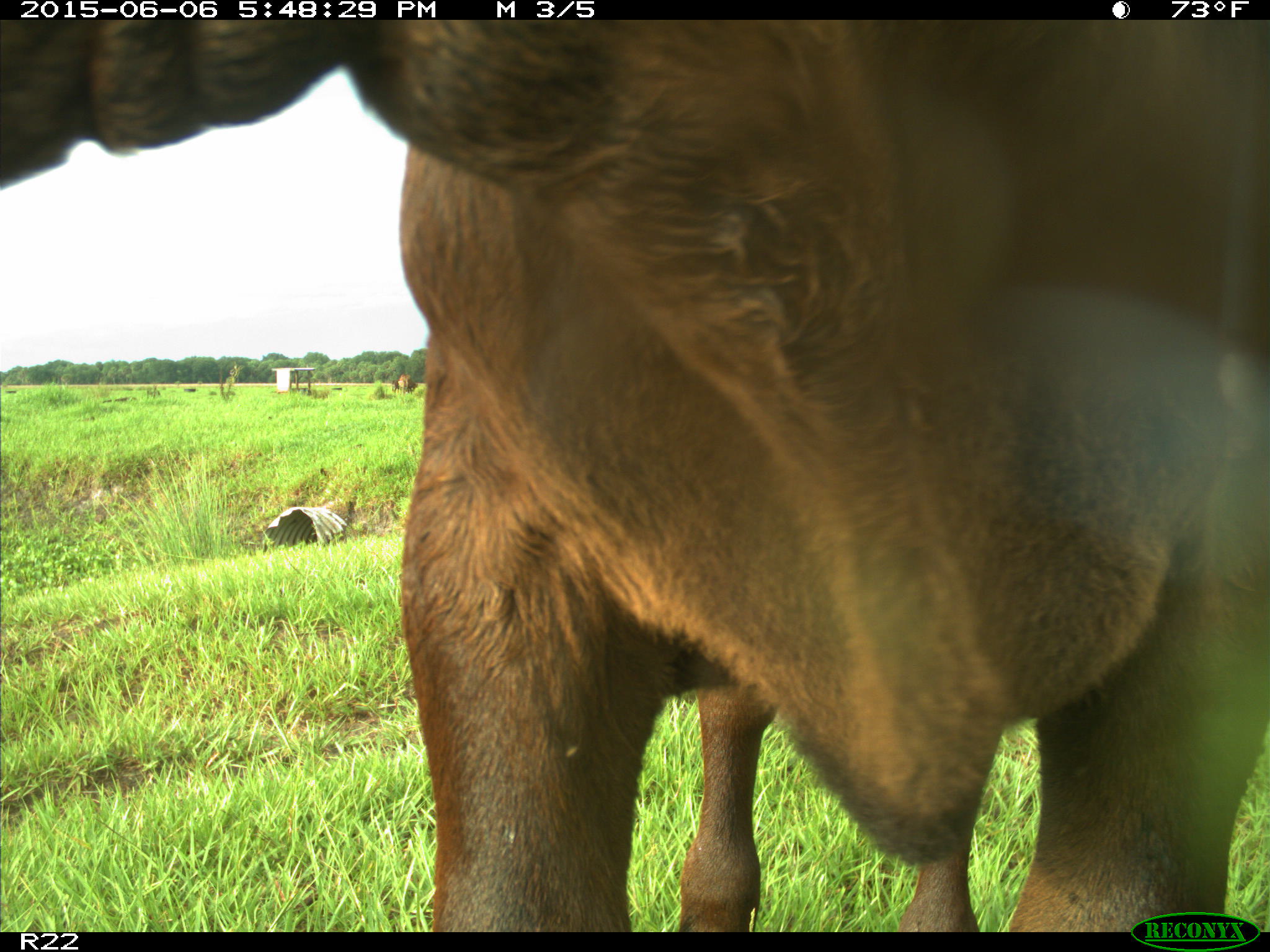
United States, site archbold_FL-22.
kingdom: Animalia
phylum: Chordata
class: Mammalia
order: Artiodactyla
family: Bovidae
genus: Bos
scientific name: Bos taurus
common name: domestic cow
Bos taurus (domestic cow).